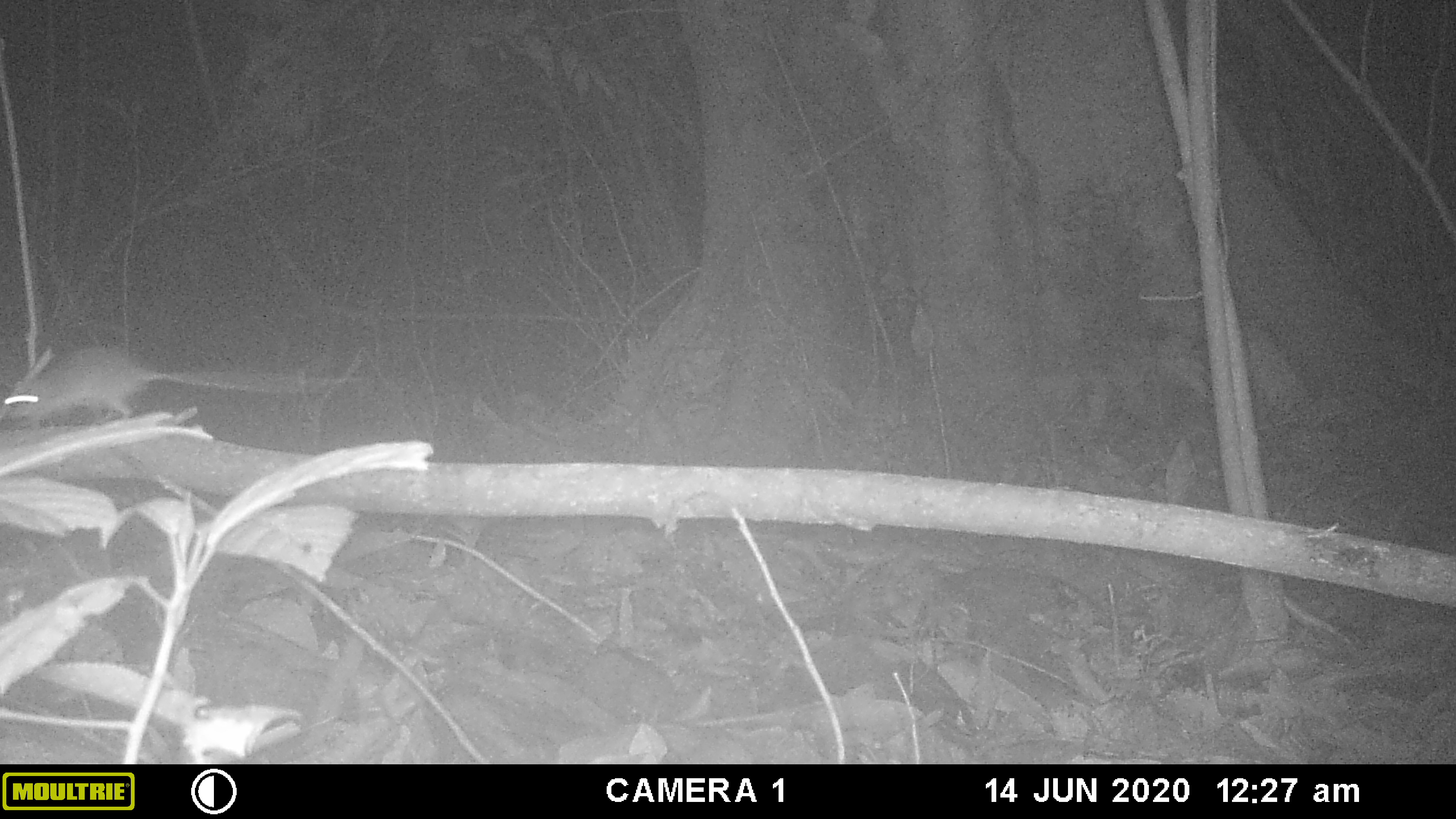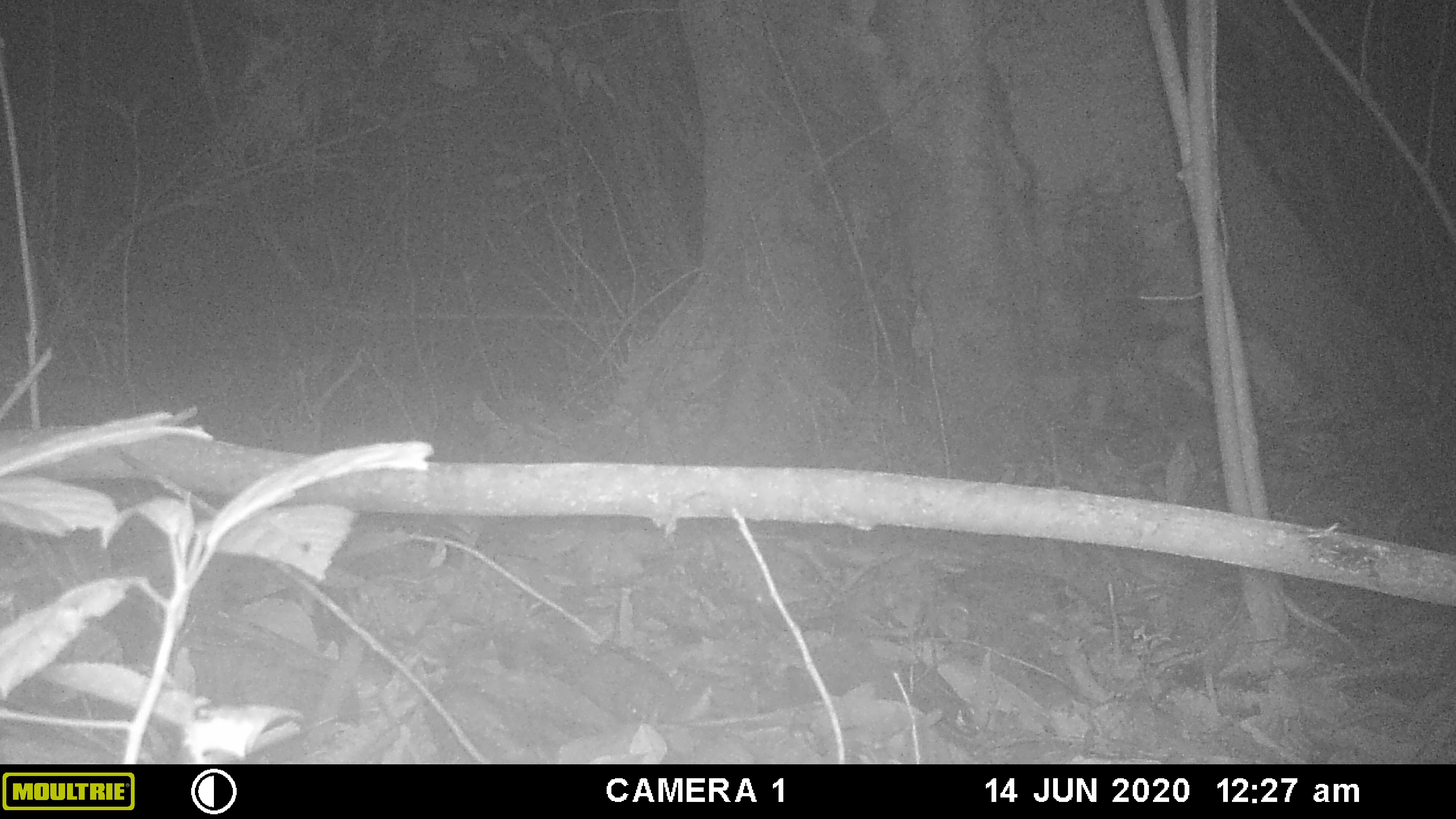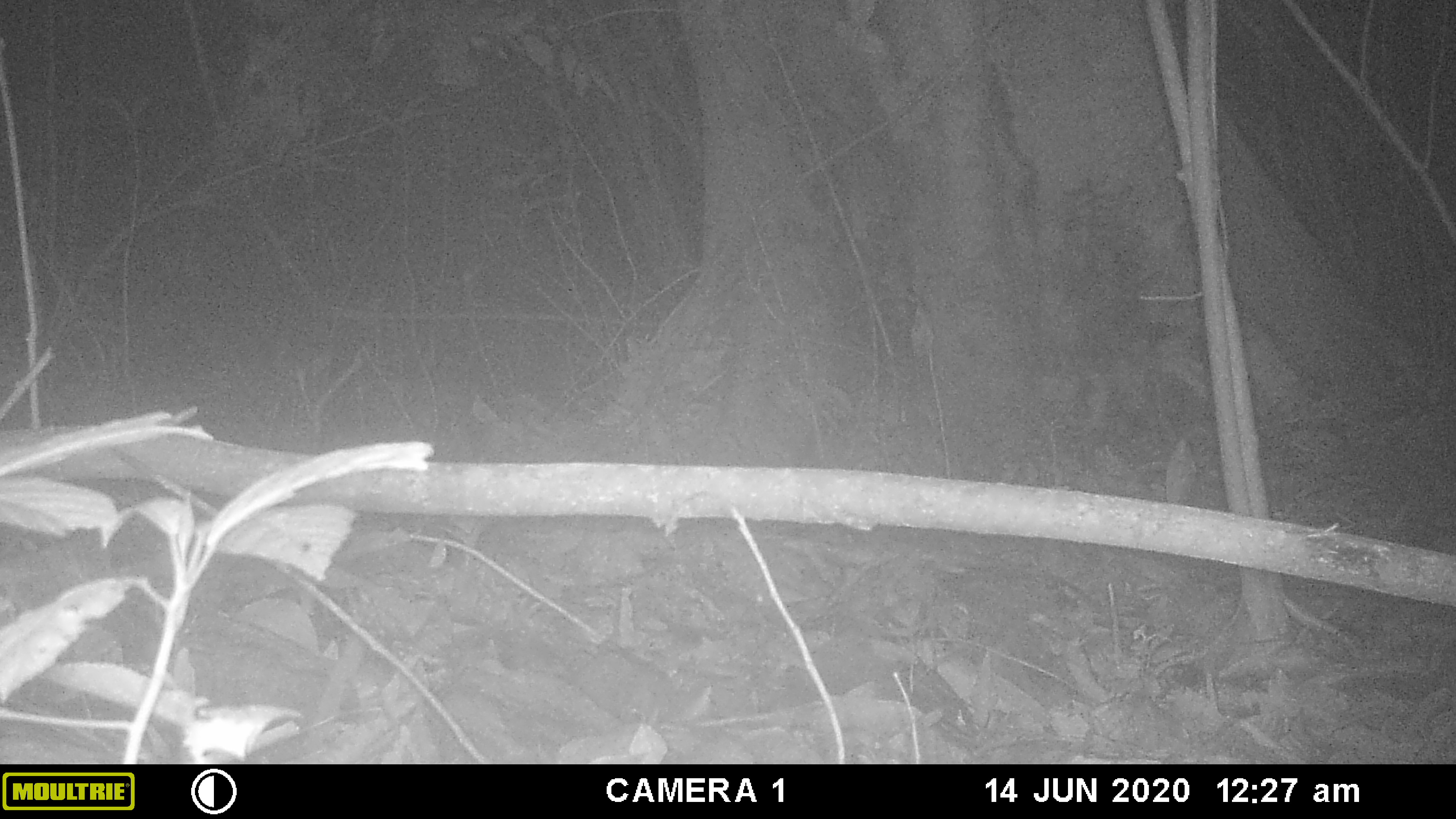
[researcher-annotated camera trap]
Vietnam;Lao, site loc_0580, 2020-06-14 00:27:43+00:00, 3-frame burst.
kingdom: Animalia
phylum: Chordata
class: Mammalia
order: Rodentia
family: Muridae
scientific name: Muridae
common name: old-world mice and rats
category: unidentified murid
Unidentified murid (old-world mice and rats) (Muridae). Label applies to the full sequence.